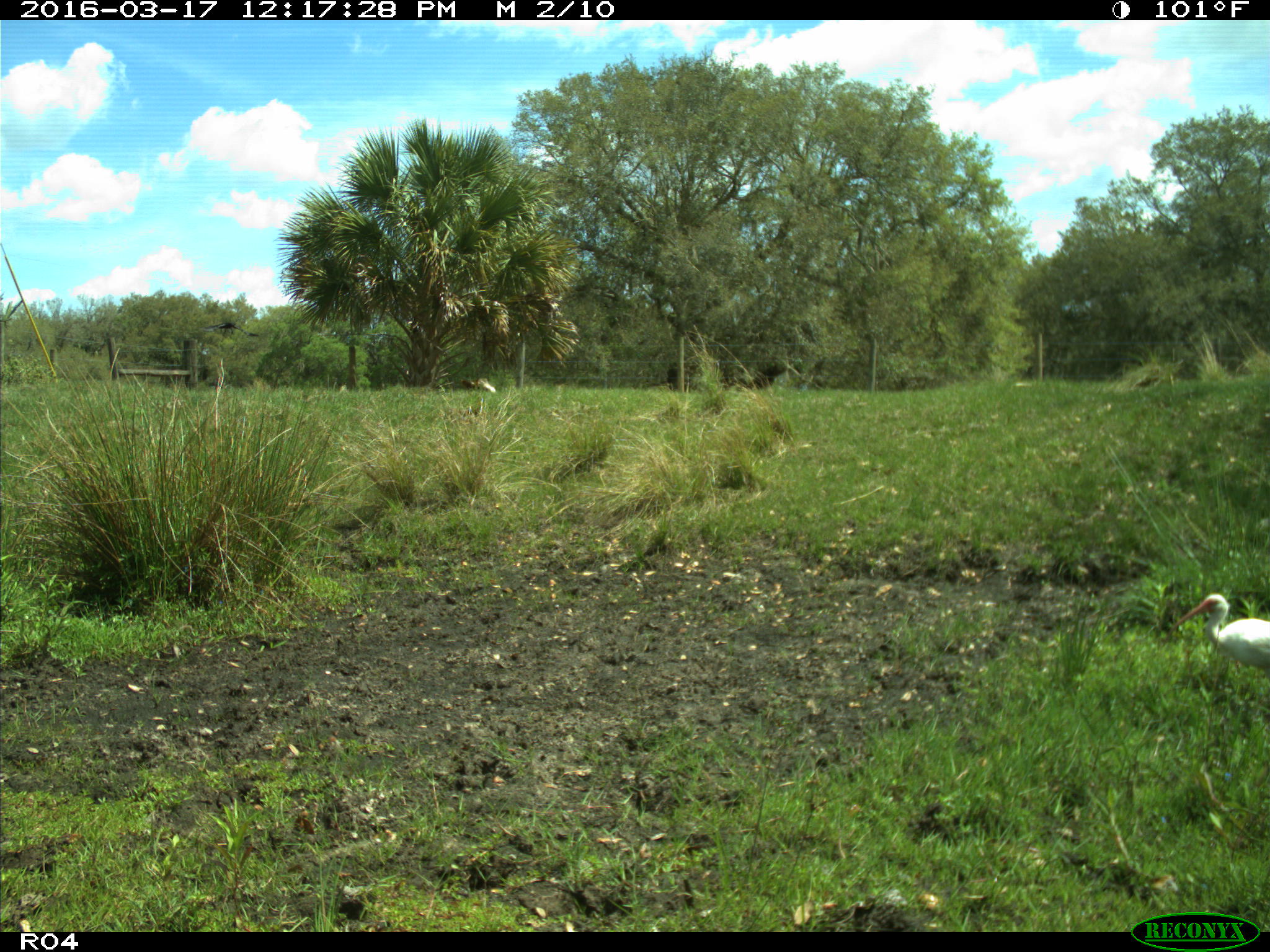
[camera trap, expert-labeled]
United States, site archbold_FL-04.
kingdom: Animalia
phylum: Chordata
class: Aves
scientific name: Aves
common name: birds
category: unidentified bird